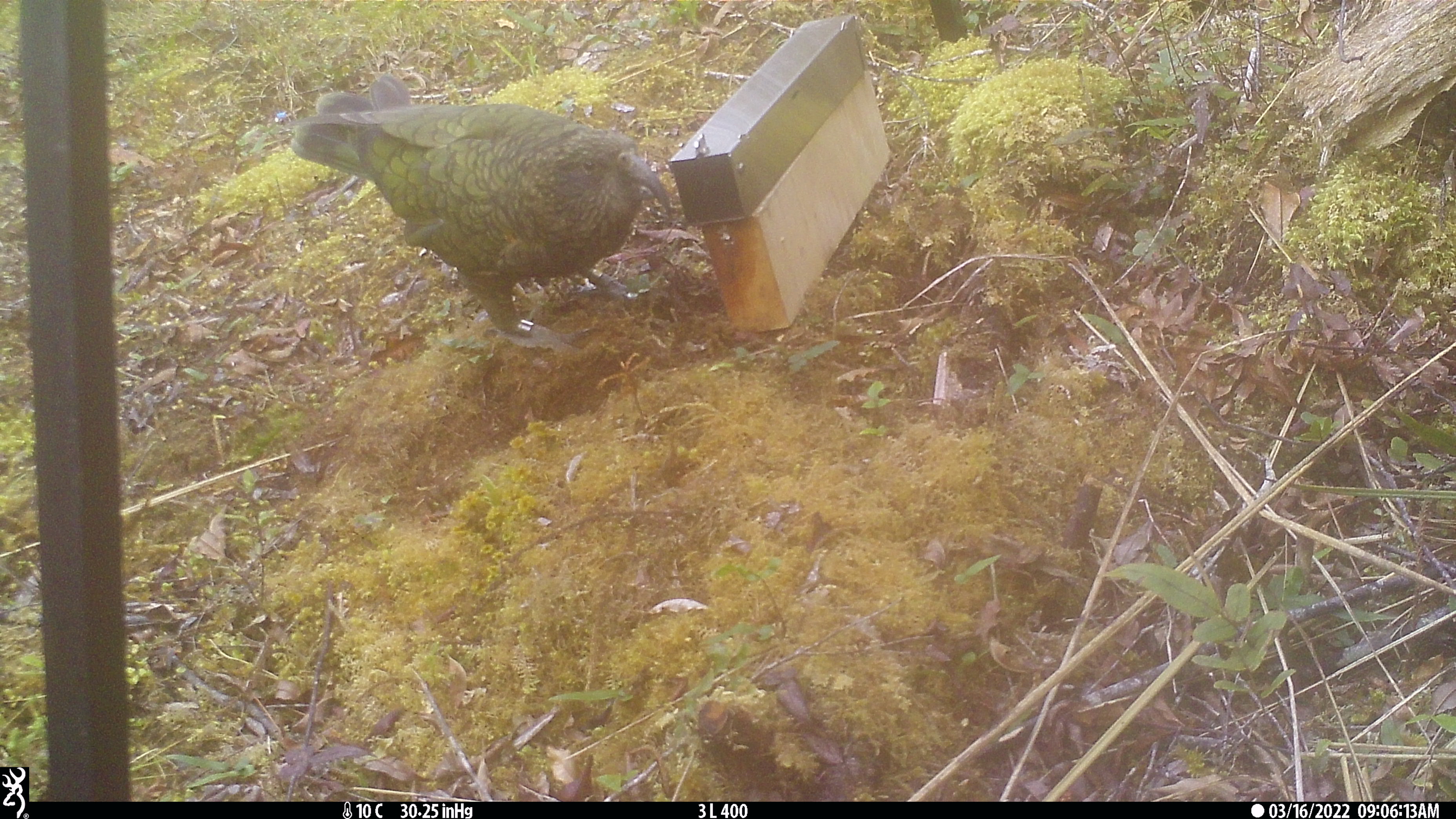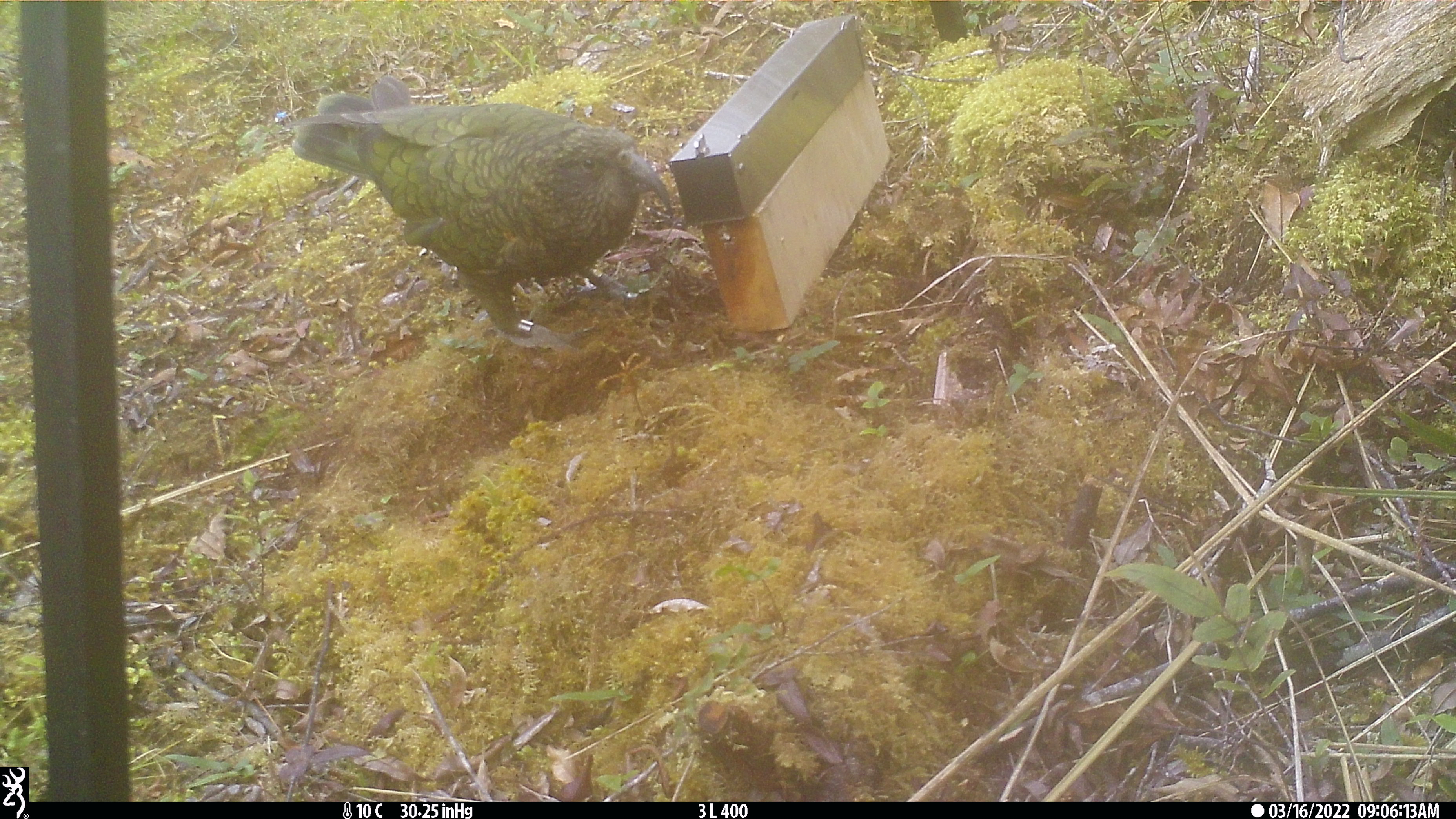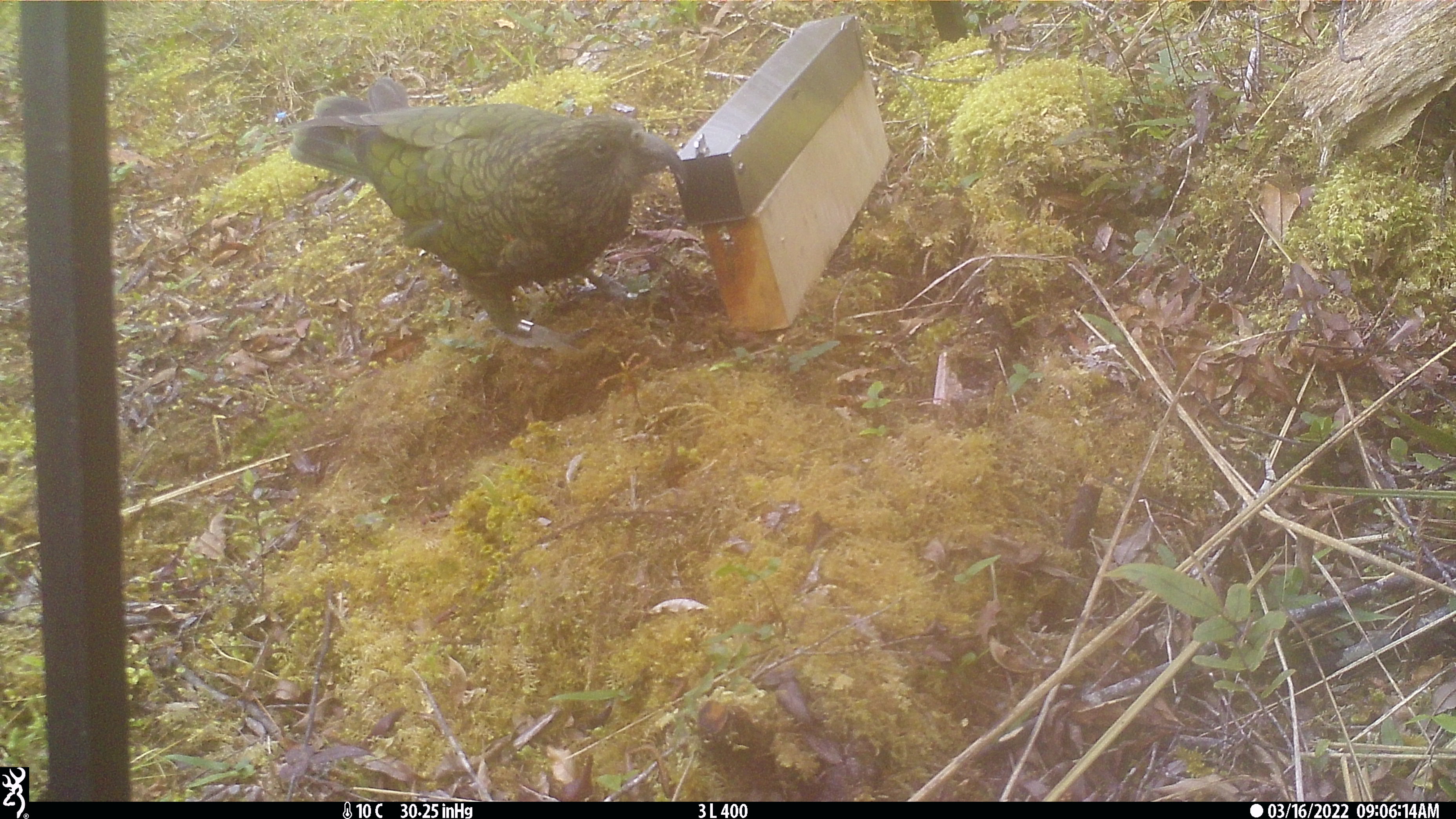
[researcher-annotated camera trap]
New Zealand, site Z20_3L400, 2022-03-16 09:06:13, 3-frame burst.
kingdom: Animalia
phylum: Chordata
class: Aves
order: Psittaciformes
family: Strigopidae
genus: Nestor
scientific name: Nestor notabilis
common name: kea